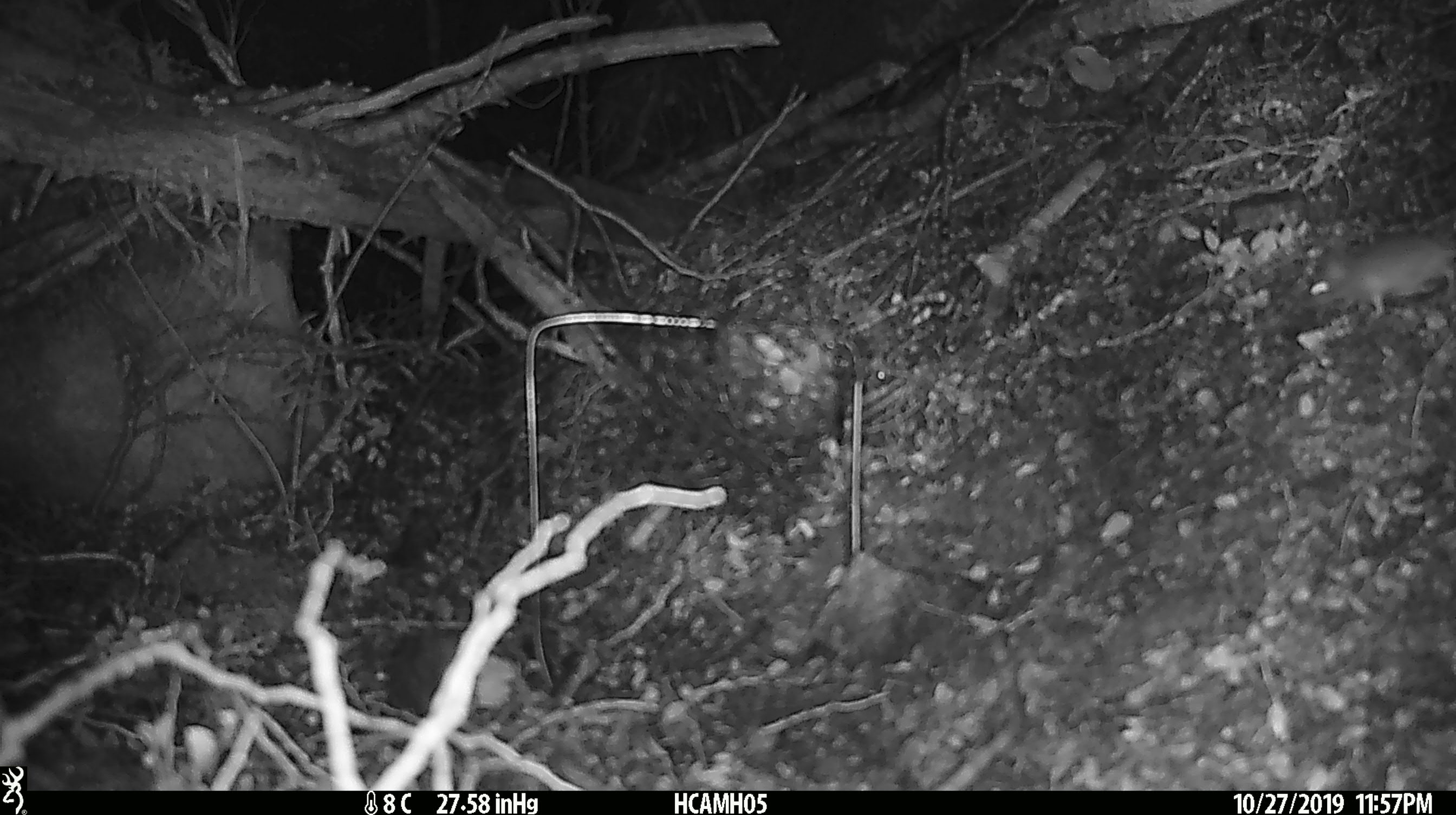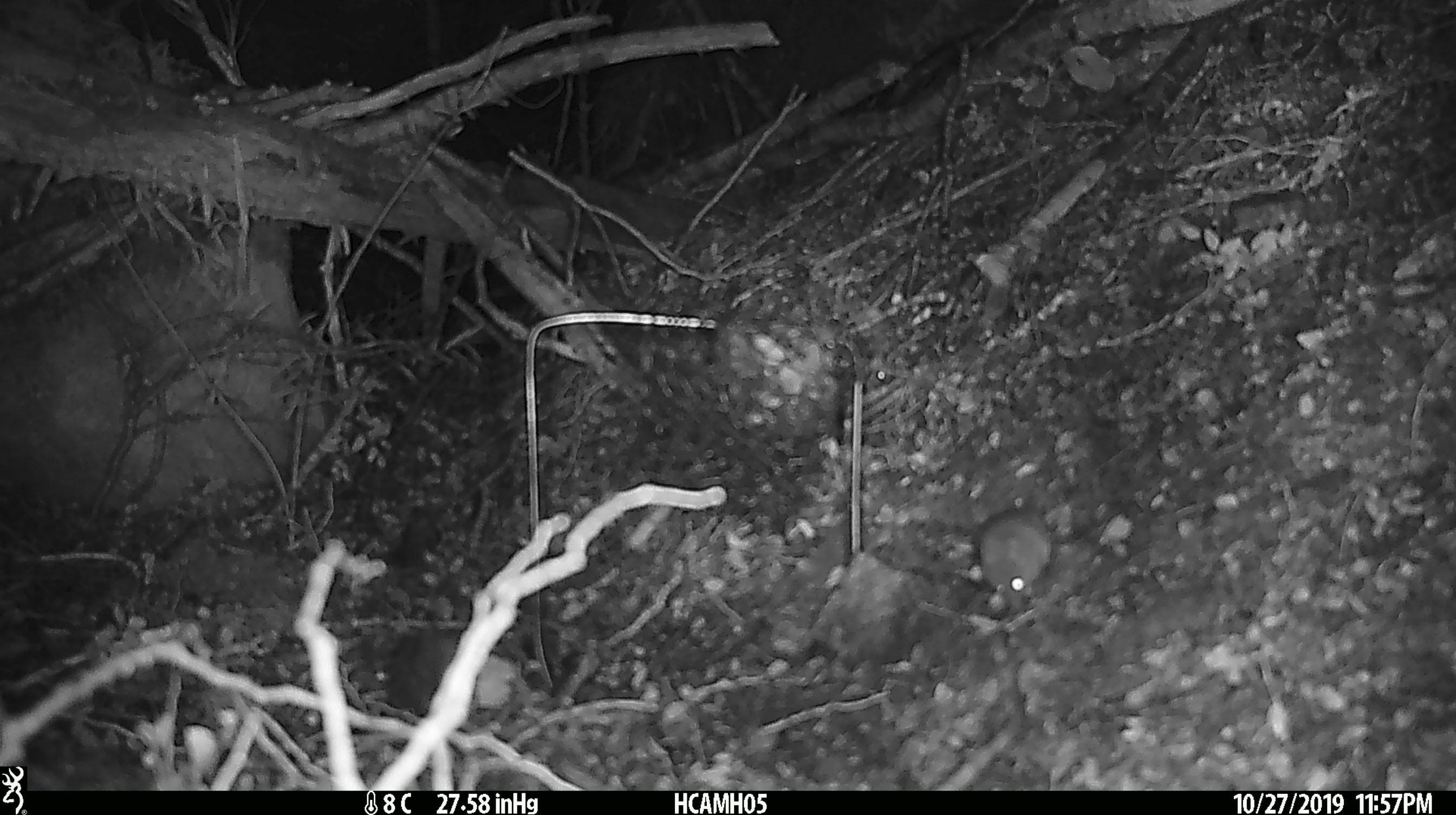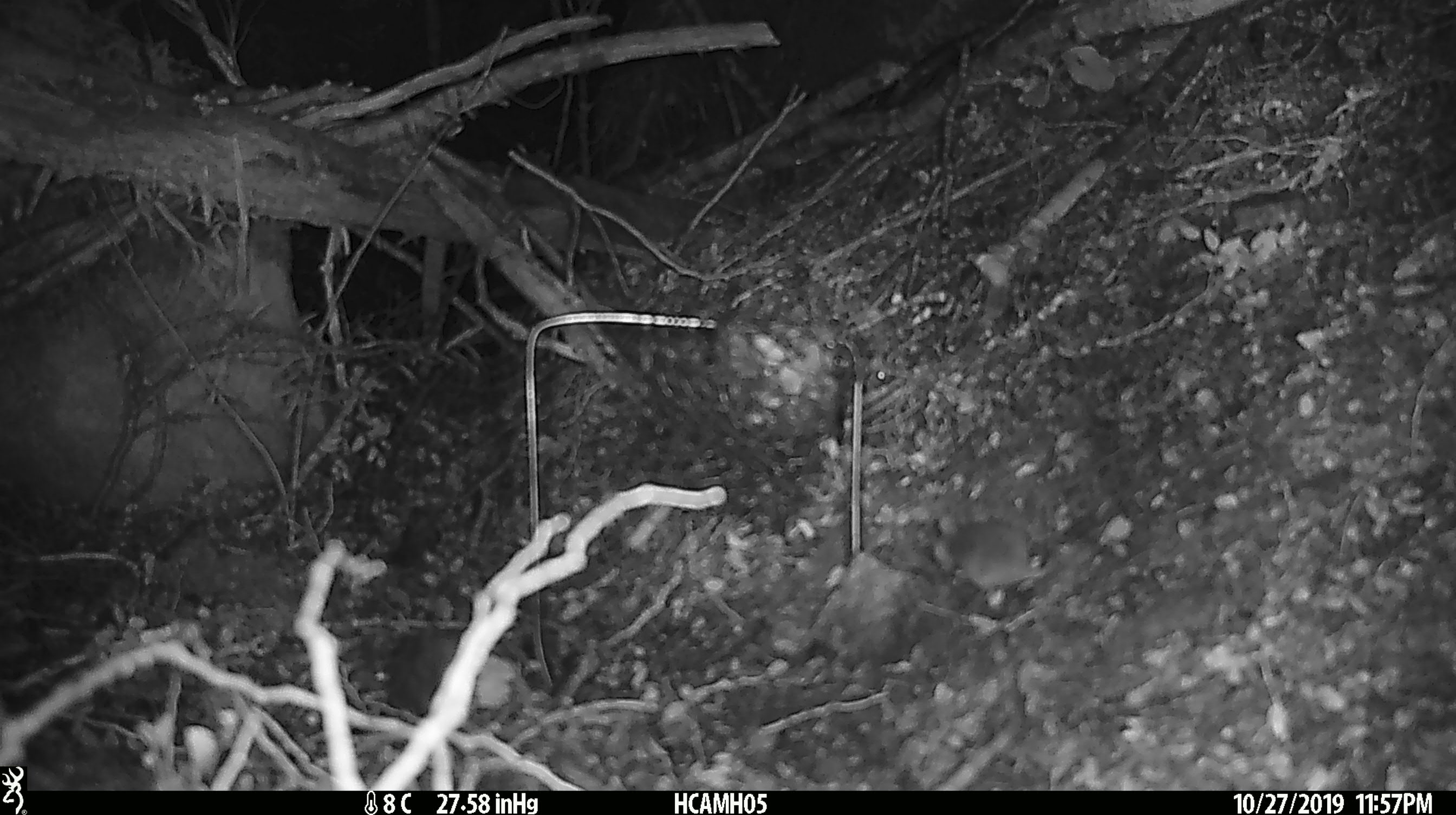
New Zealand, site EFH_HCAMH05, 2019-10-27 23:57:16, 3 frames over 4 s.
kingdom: Animalia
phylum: Chordata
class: Mammalia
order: Rodentia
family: Muridae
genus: Mus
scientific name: Mus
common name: mouse